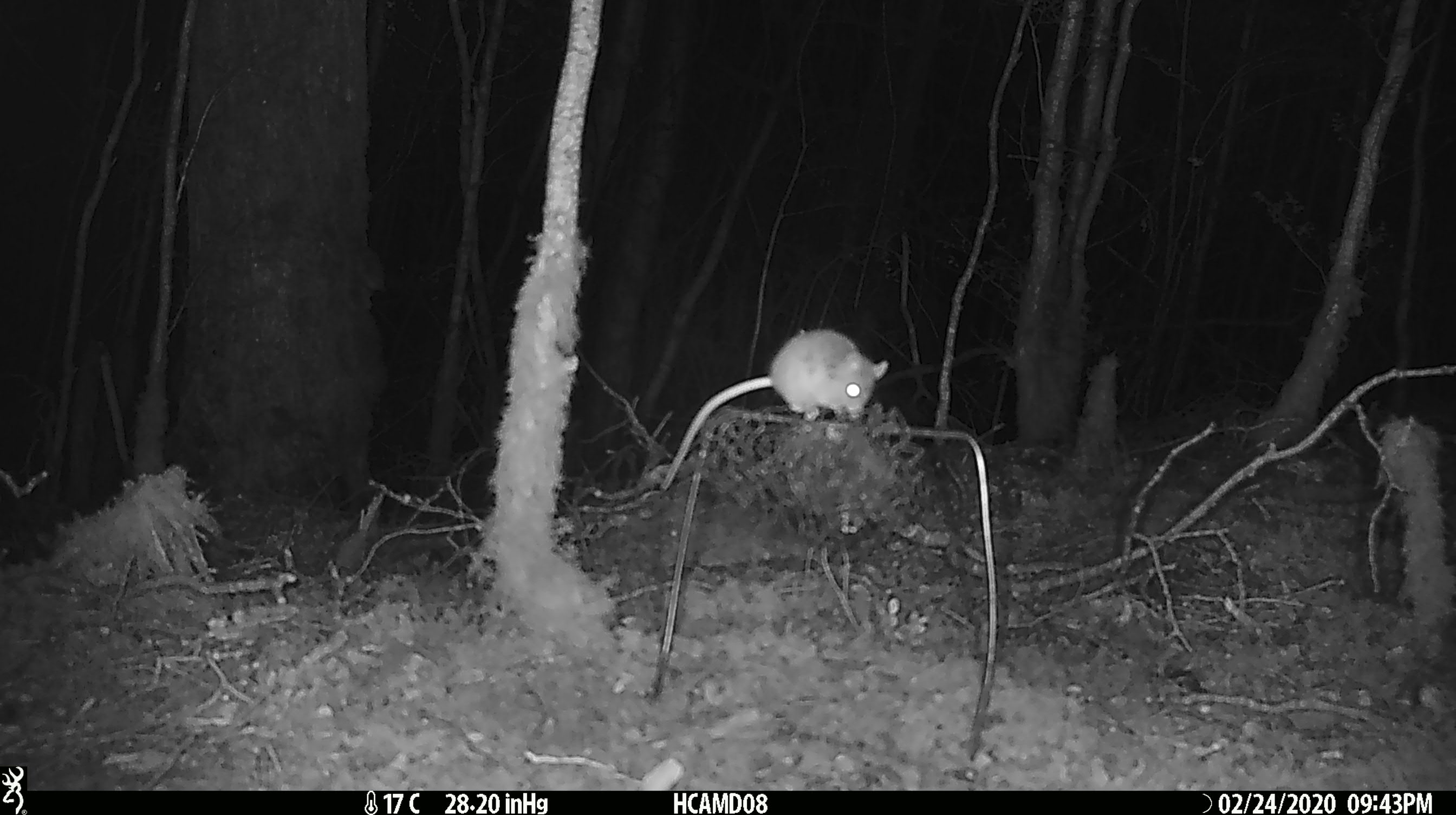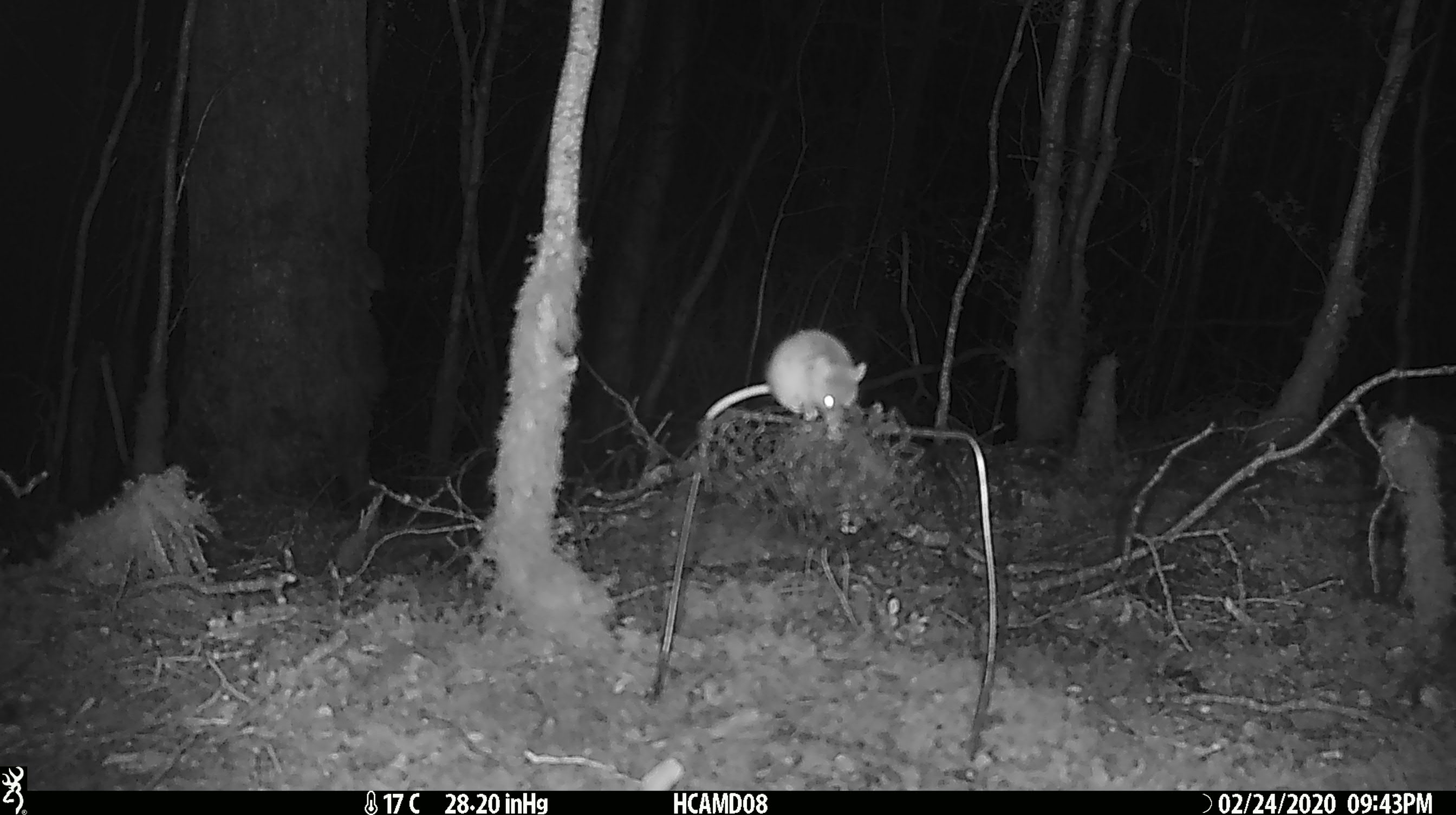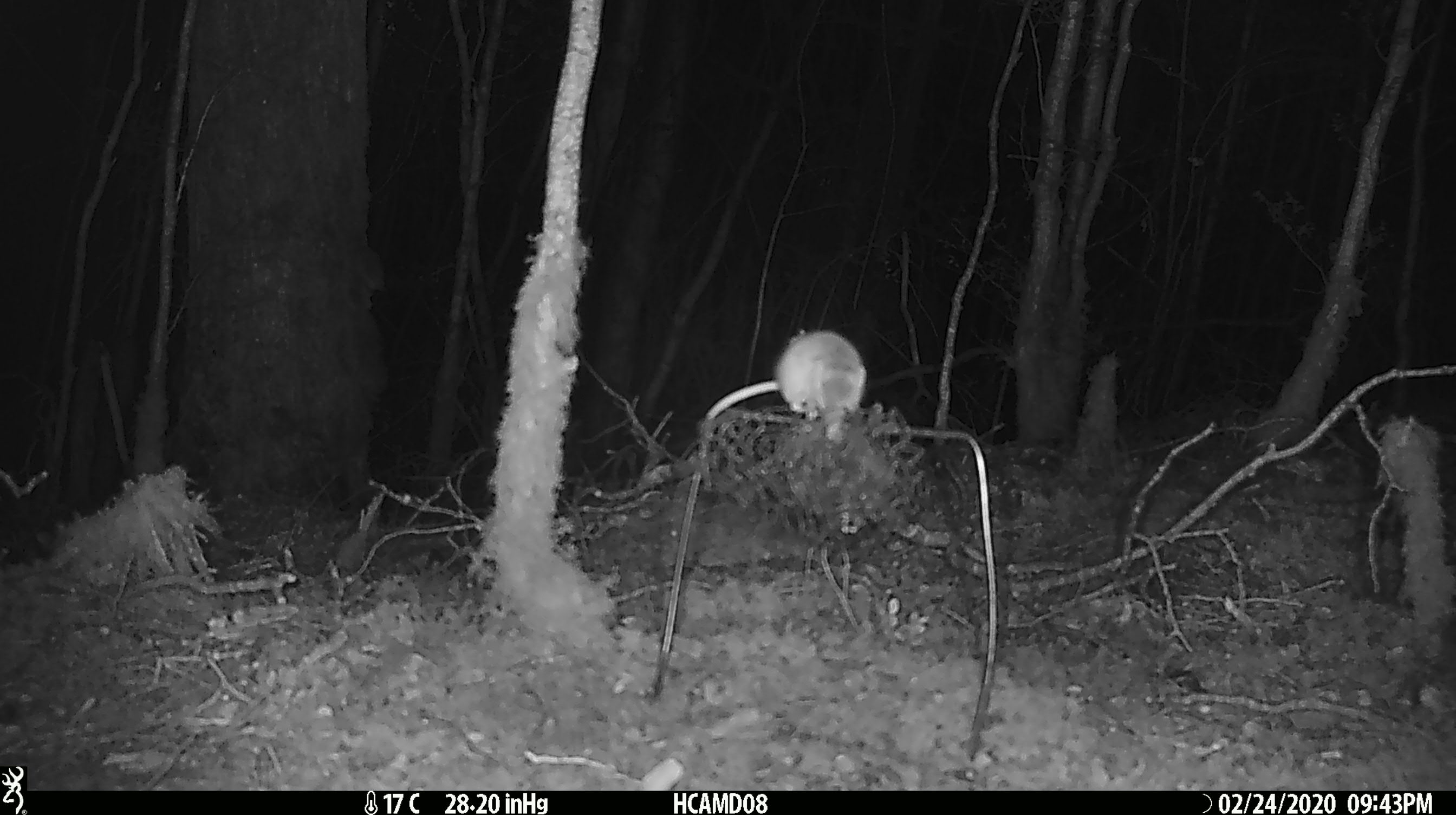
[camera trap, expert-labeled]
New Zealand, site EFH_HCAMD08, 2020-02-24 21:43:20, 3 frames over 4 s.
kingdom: Animalia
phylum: Chordata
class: Mammalia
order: Rodentia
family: Muridae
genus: Mus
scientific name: Mus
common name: mouse